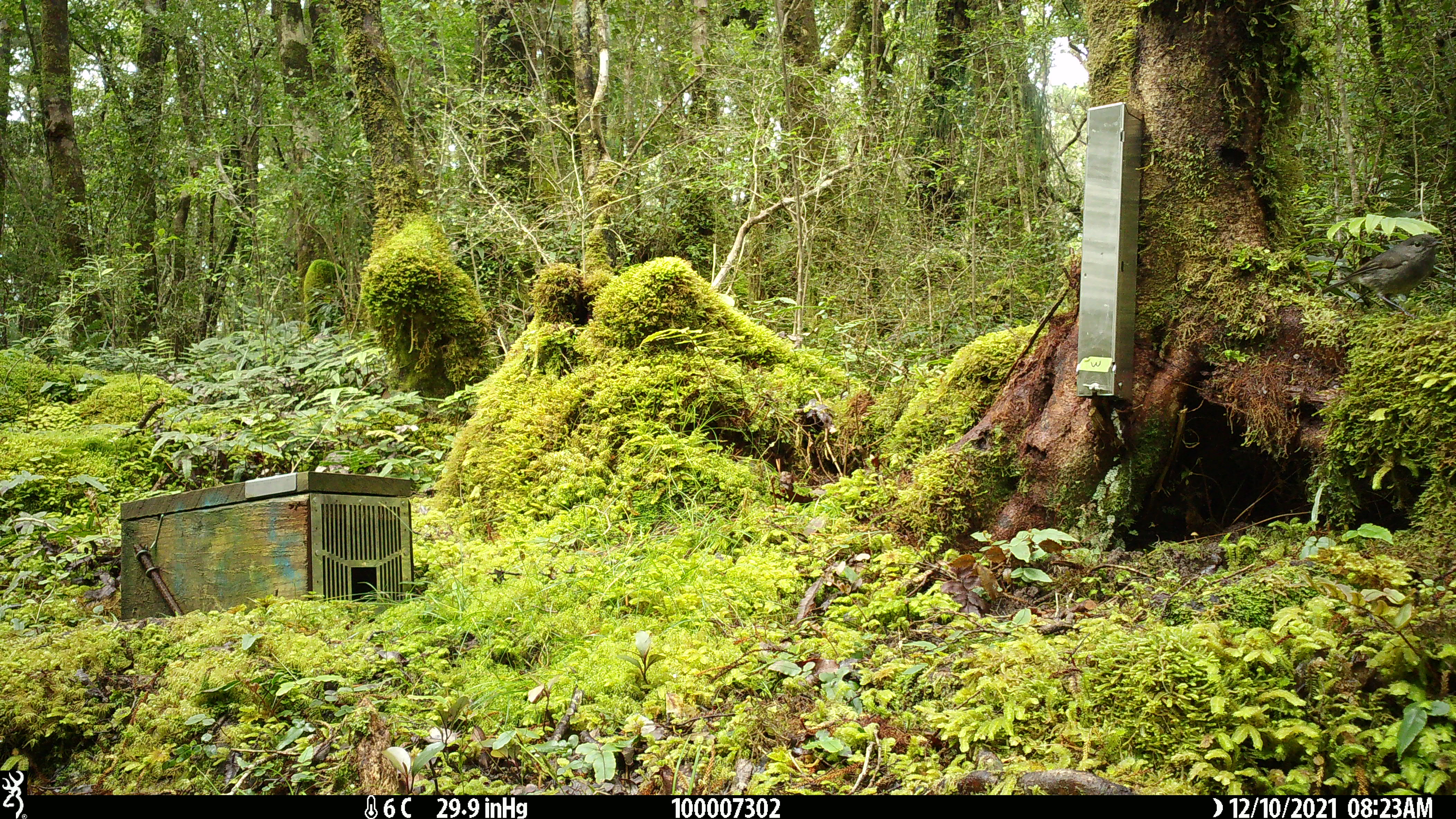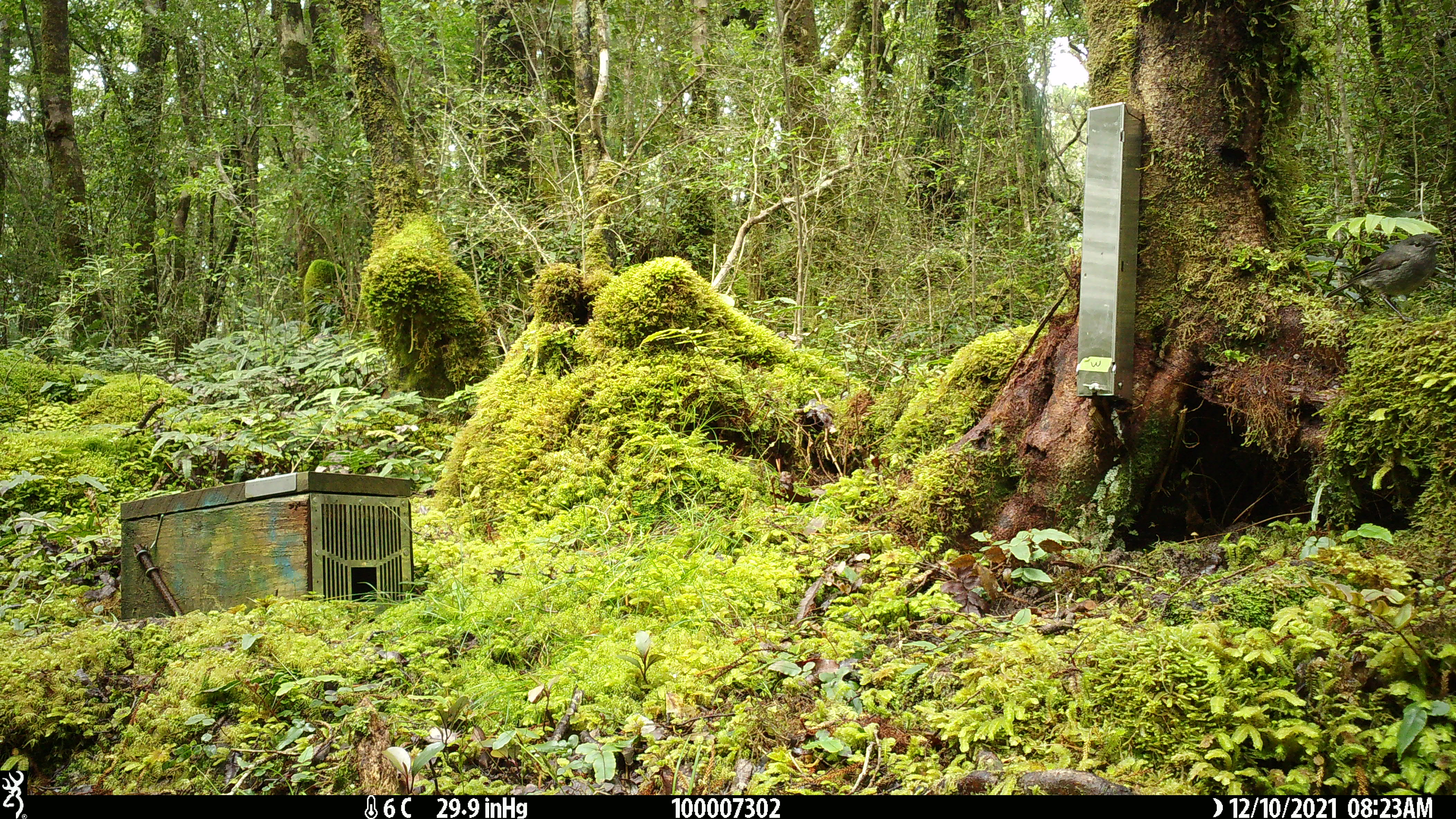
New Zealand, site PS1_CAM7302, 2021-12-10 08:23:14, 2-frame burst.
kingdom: Animalia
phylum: Chordata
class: Aves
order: Passeriformes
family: Petroicidae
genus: Petroica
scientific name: Petroica australis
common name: new zealand robin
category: robin